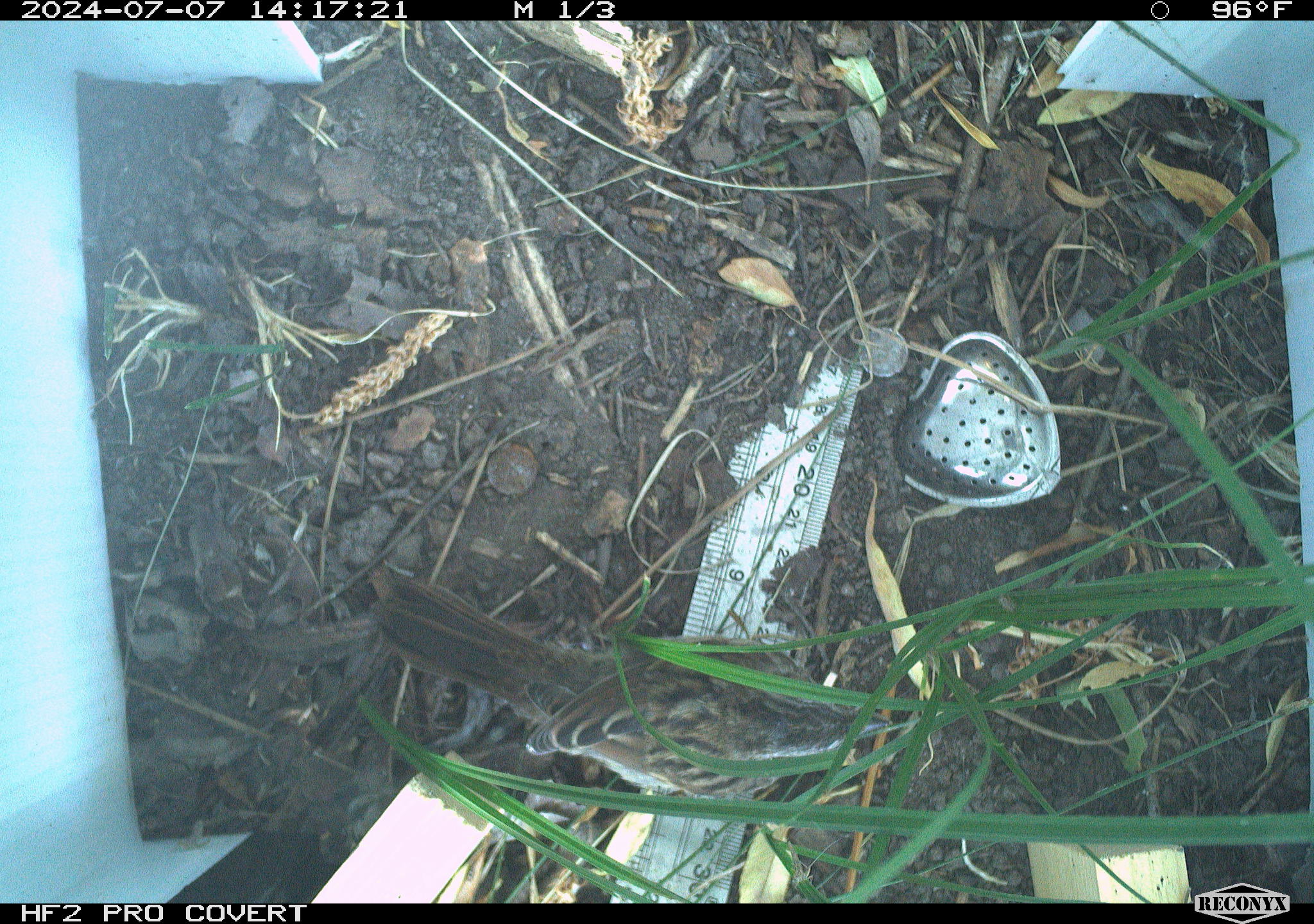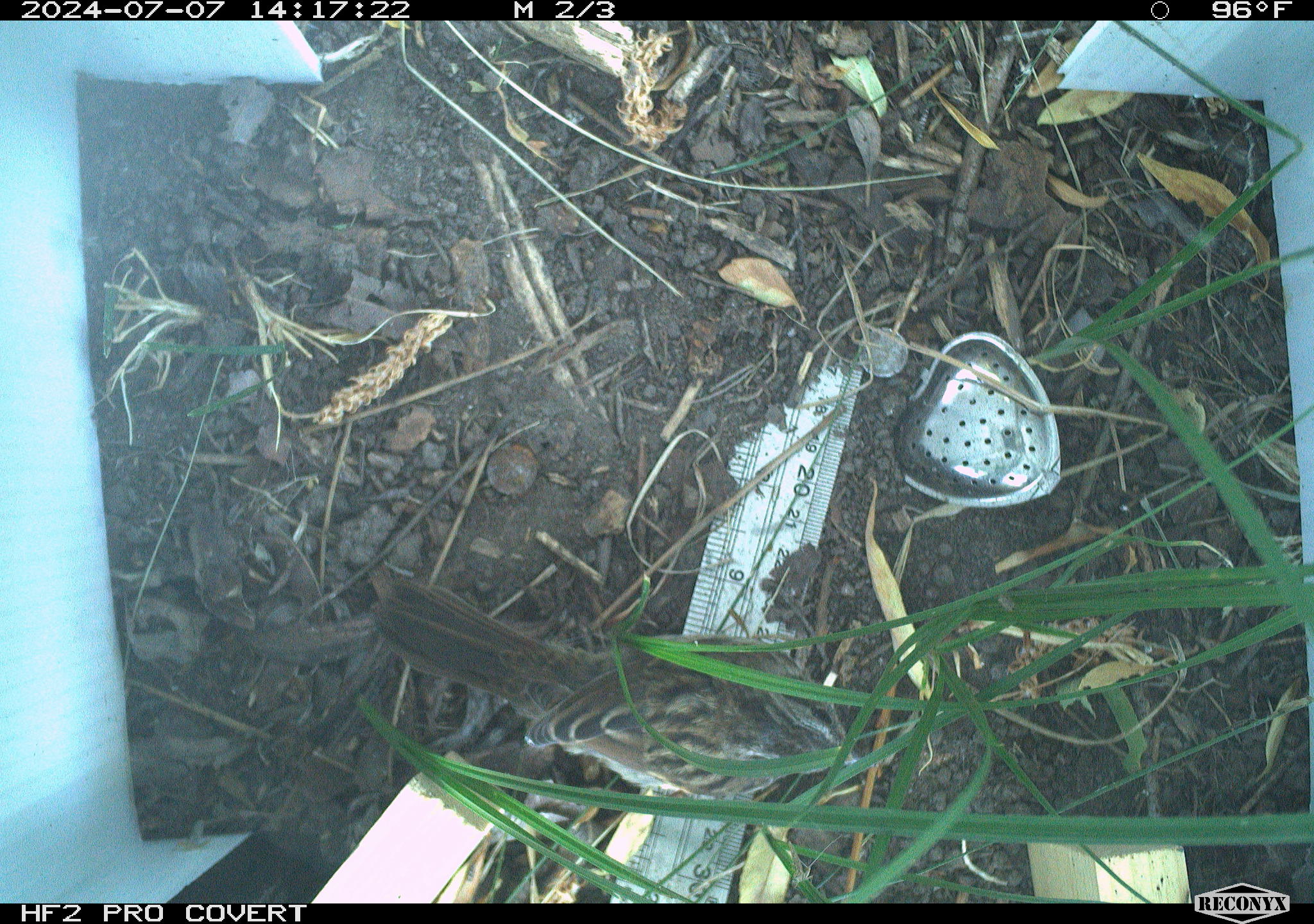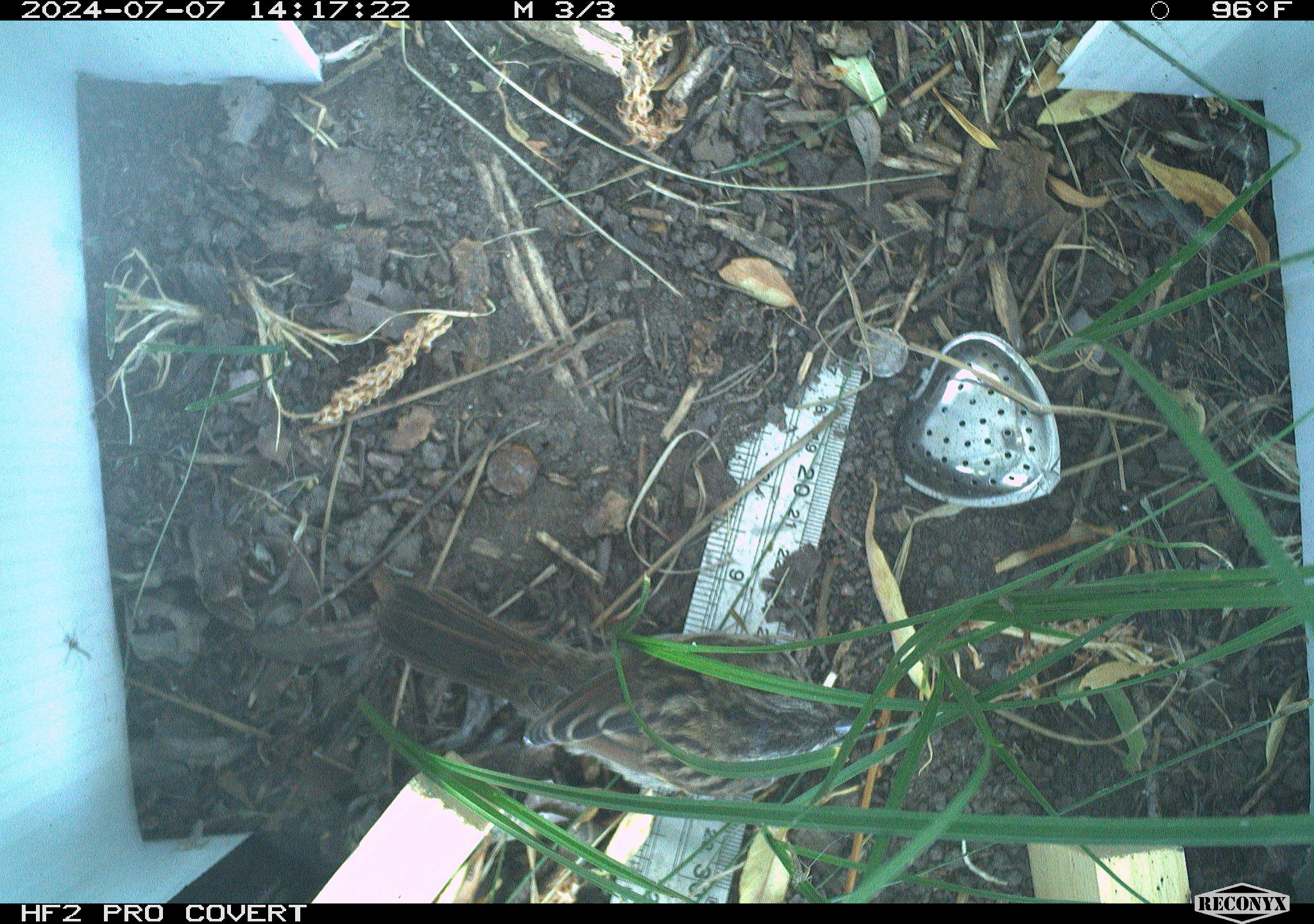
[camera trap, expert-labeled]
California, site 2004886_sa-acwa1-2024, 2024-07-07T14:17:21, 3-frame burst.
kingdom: Animalia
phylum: Chordata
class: Aves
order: Passeriformes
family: Passerellidae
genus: Melospiza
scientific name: Melospiza melodia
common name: song sparrow